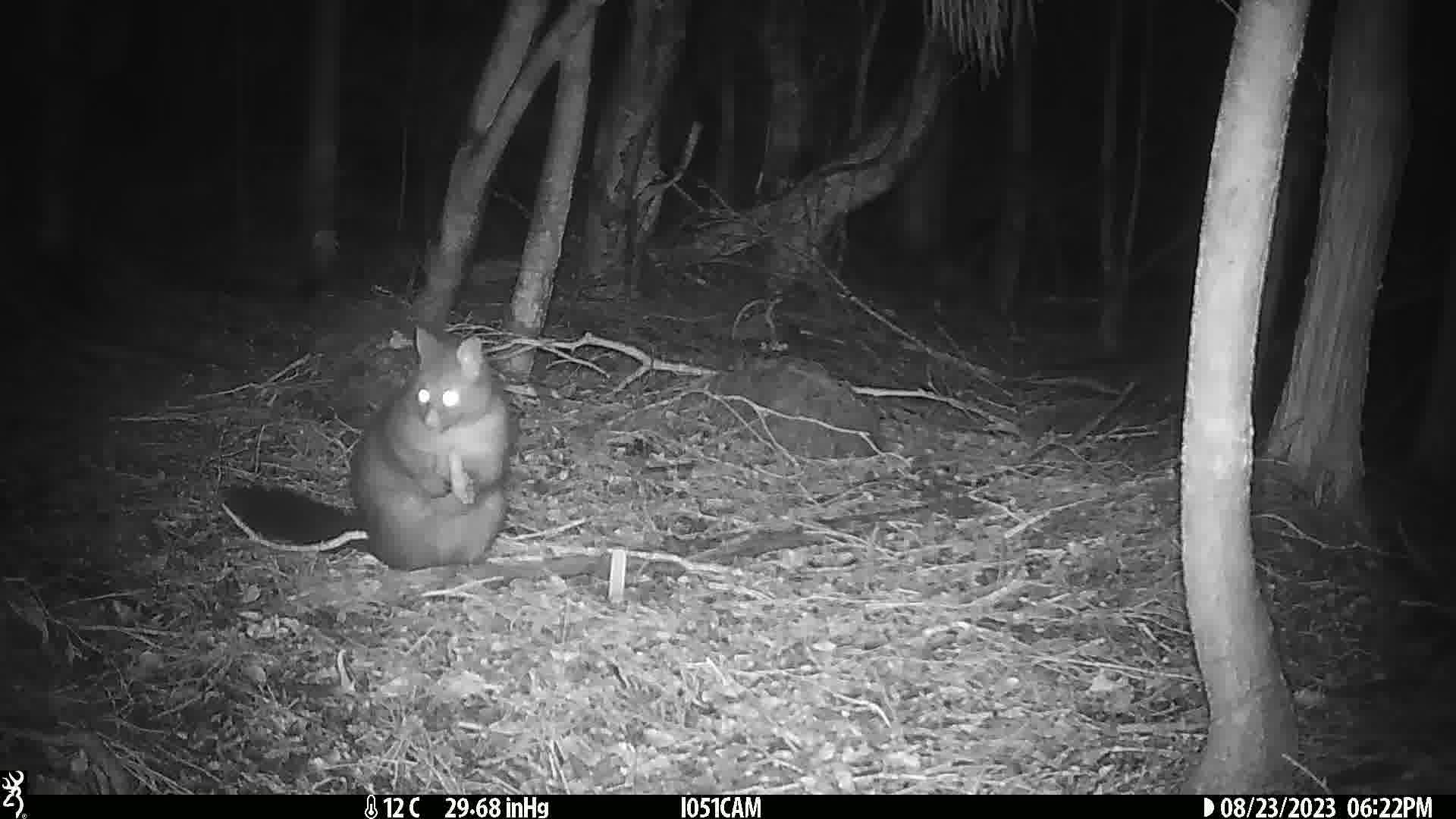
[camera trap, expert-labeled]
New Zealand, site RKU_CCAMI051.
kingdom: Animalia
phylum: Chordata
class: Mammalia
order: Diprotodontia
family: Phalangeridae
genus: Trichosurus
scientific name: Trichosurus vulpecula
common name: common brushtail possum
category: possum